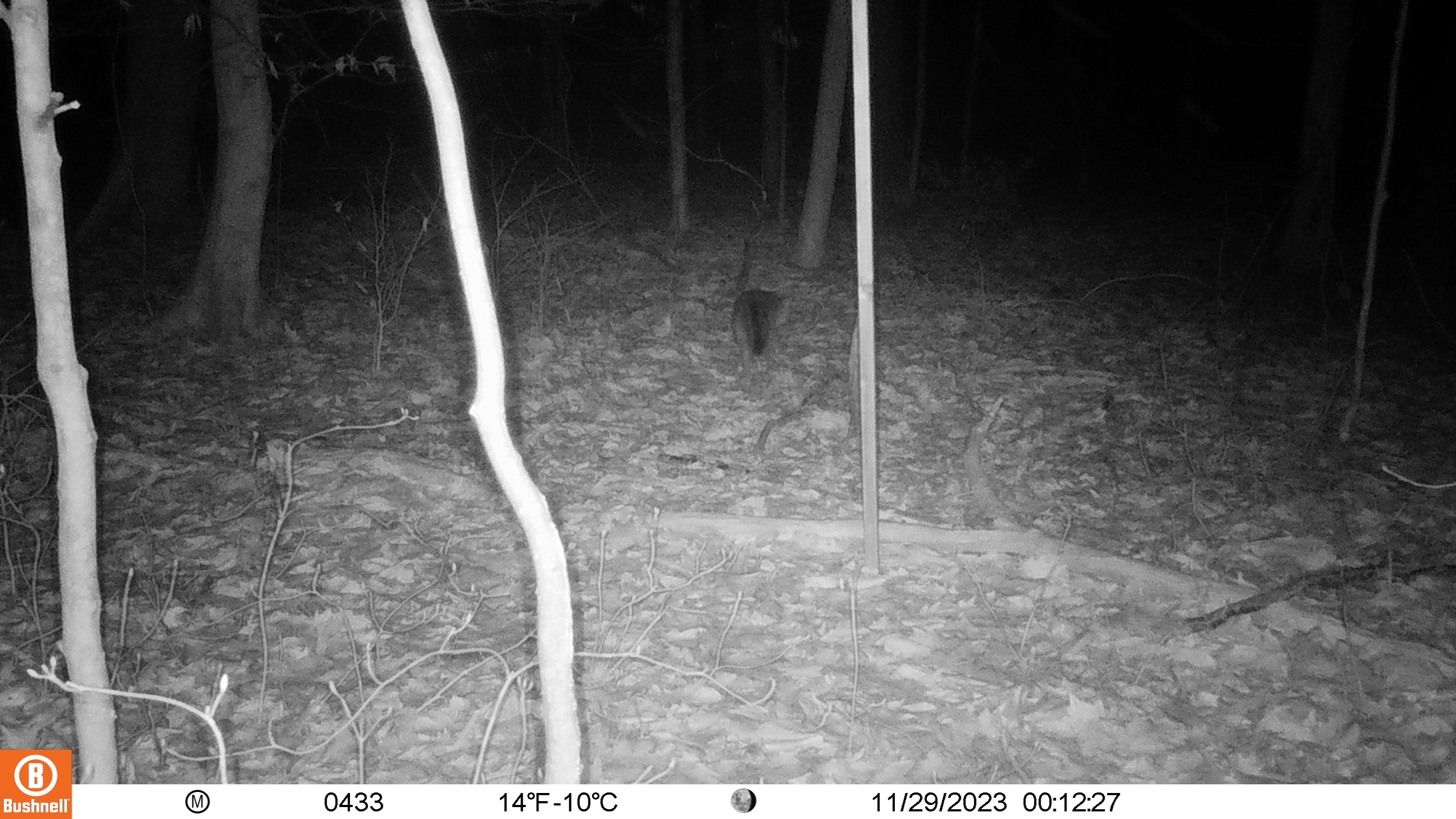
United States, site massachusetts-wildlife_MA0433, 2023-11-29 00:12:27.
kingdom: Animalia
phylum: Chordata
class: Mammalia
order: Carnivora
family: Canidae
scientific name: Canidae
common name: canid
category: canid sp.